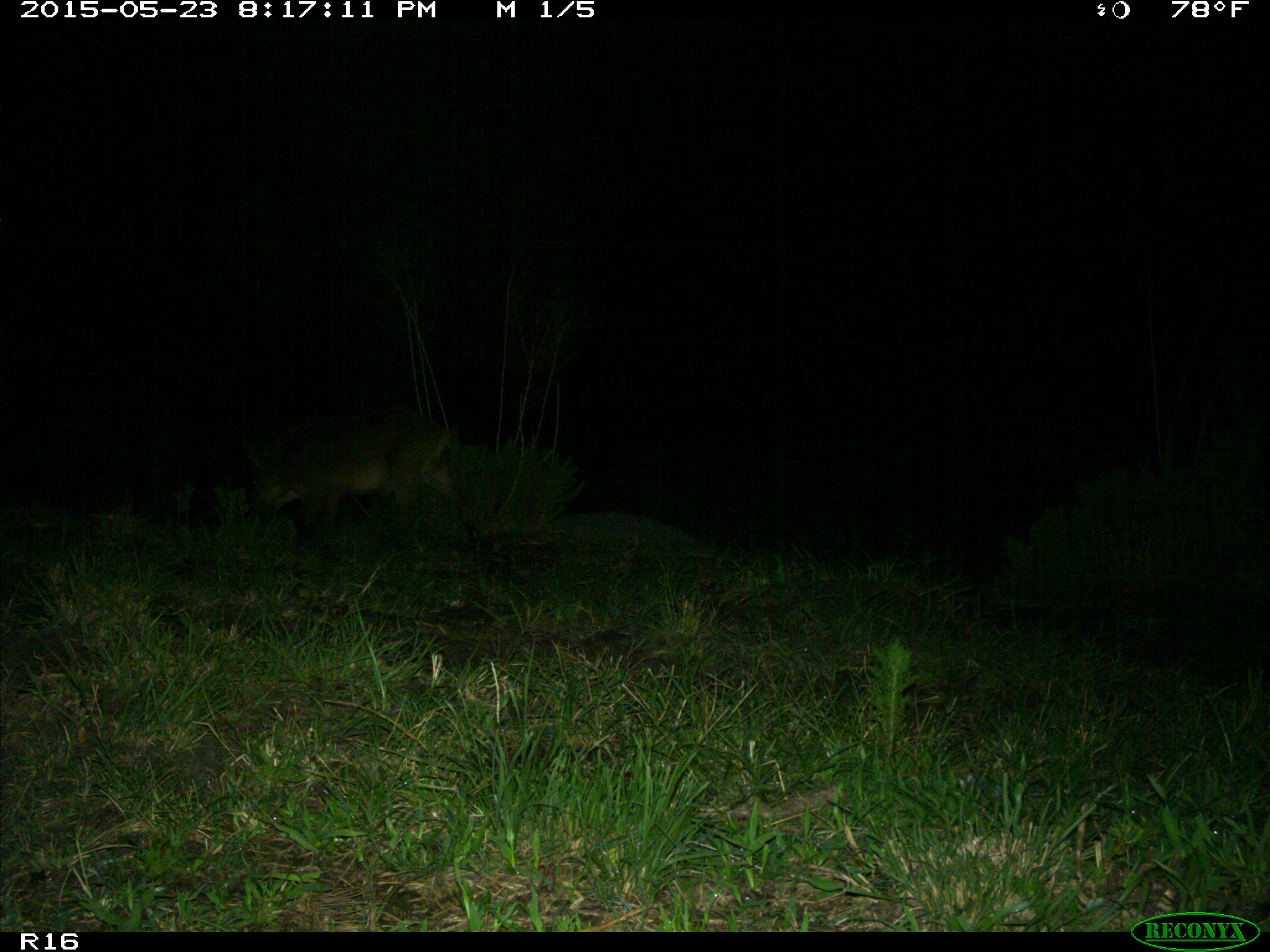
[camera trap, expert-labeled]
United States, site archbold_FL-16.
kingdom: Animalia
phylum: Chordata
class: Mammalia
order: Artiodactyla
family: Suidae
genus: Sus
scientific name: Sus scrofa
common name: wild boar